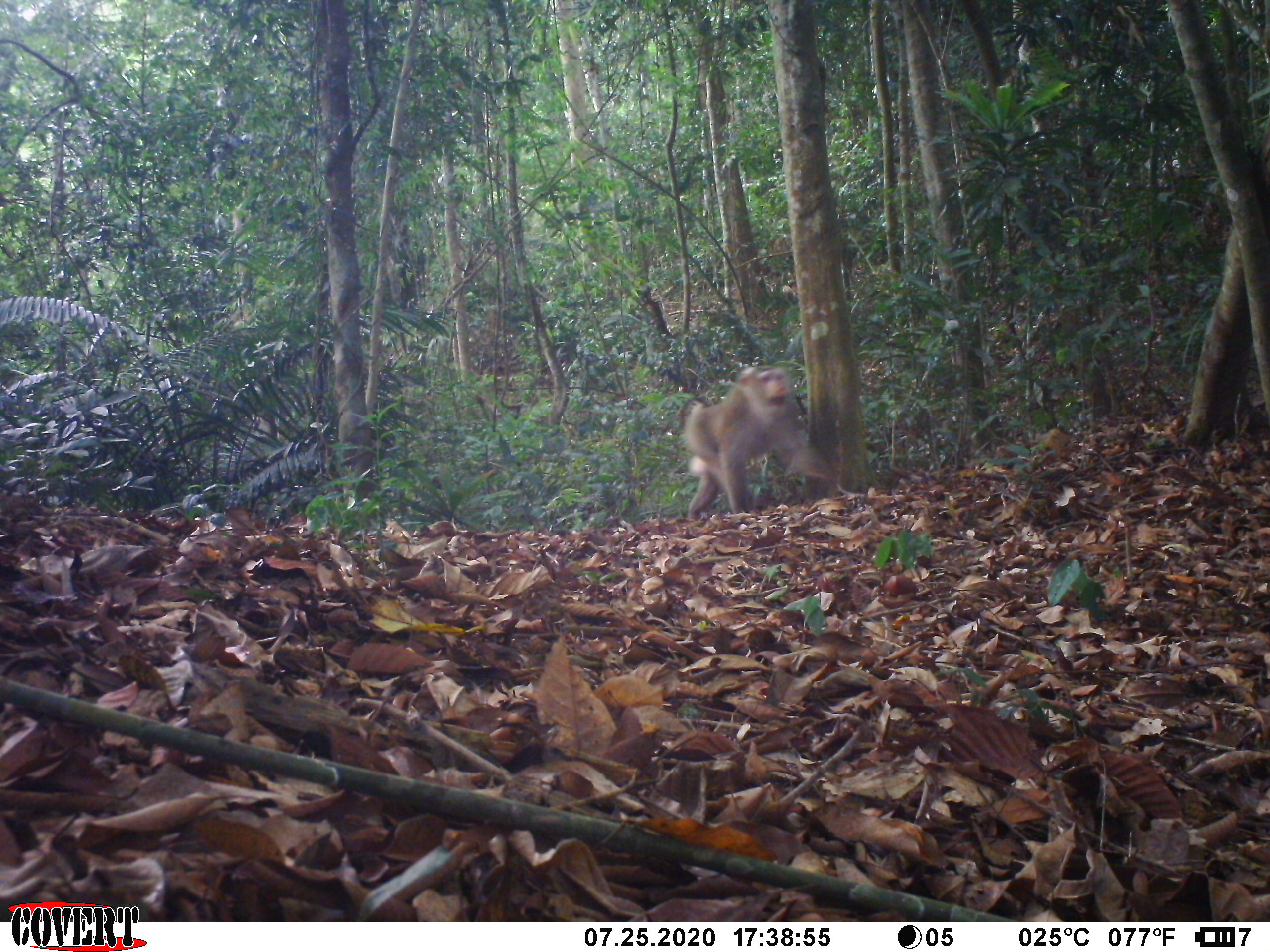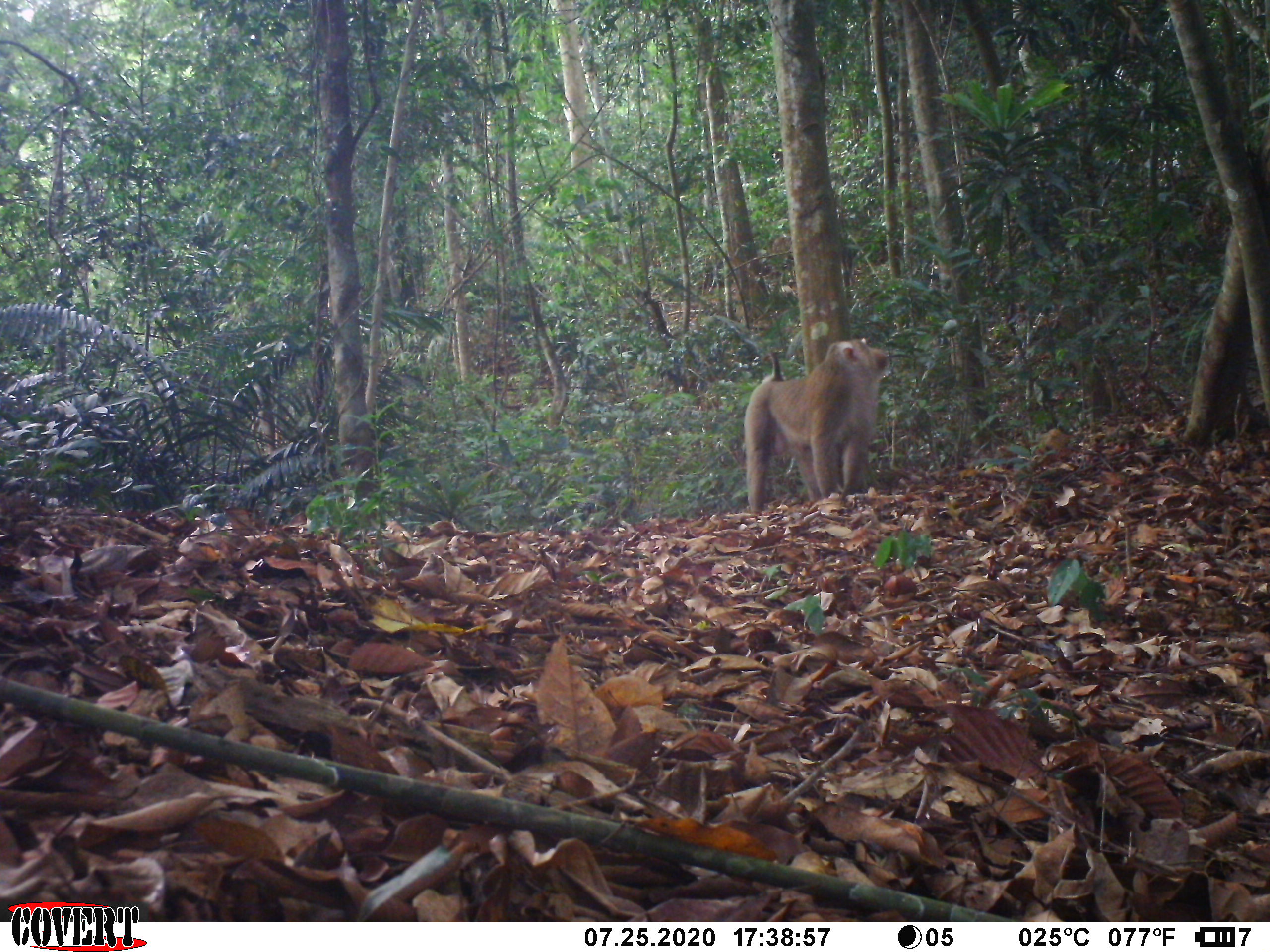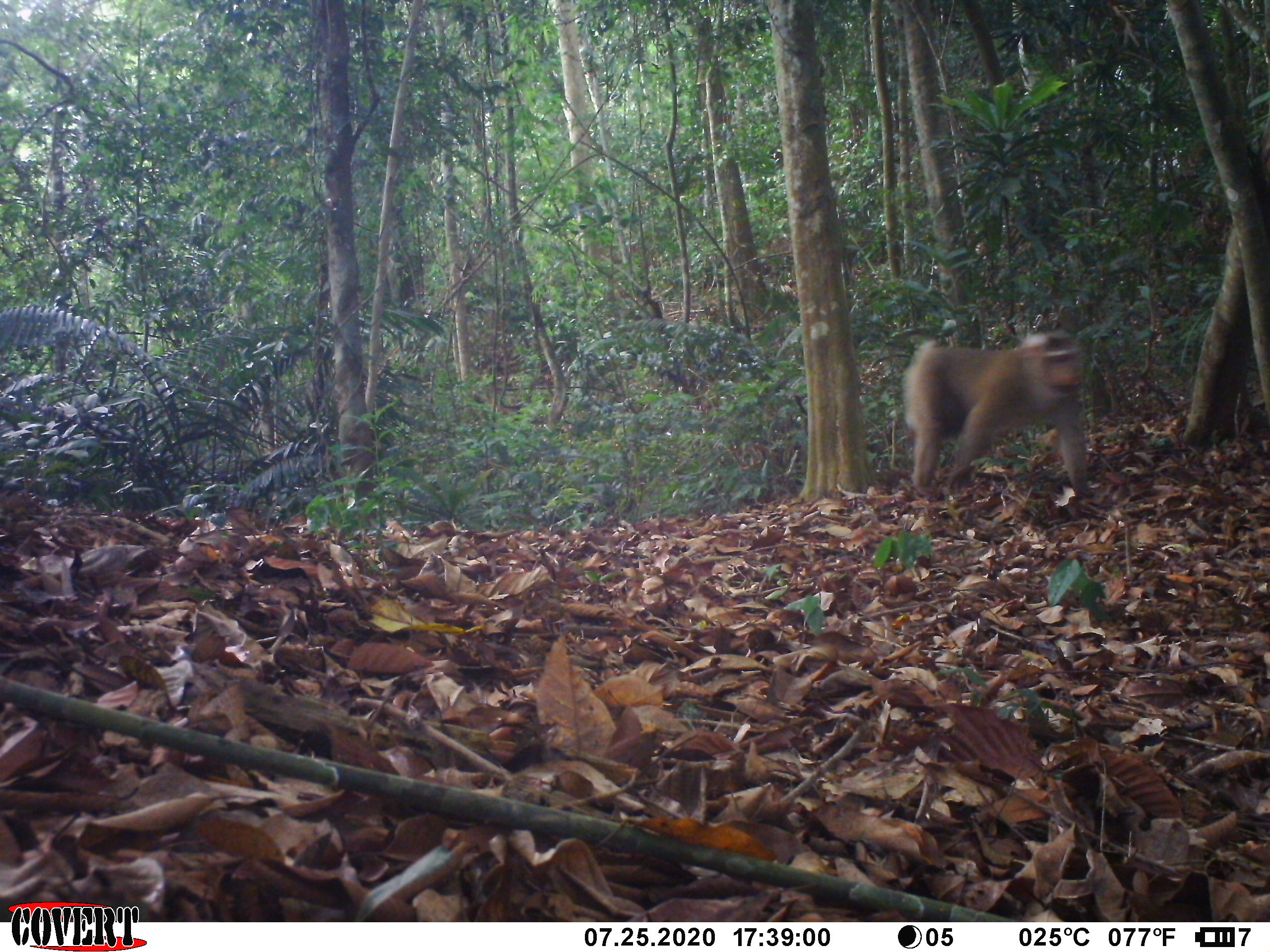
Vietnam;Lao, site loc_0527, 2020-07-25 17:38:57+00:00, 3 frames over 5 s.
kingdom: Animalia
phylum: Chordata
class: Mammalia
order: Primates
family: Cercopithecidae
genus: Macaca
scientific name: Macaca nemestrina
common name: pig-tailed macaque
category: pig tailed macaque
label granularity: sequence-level